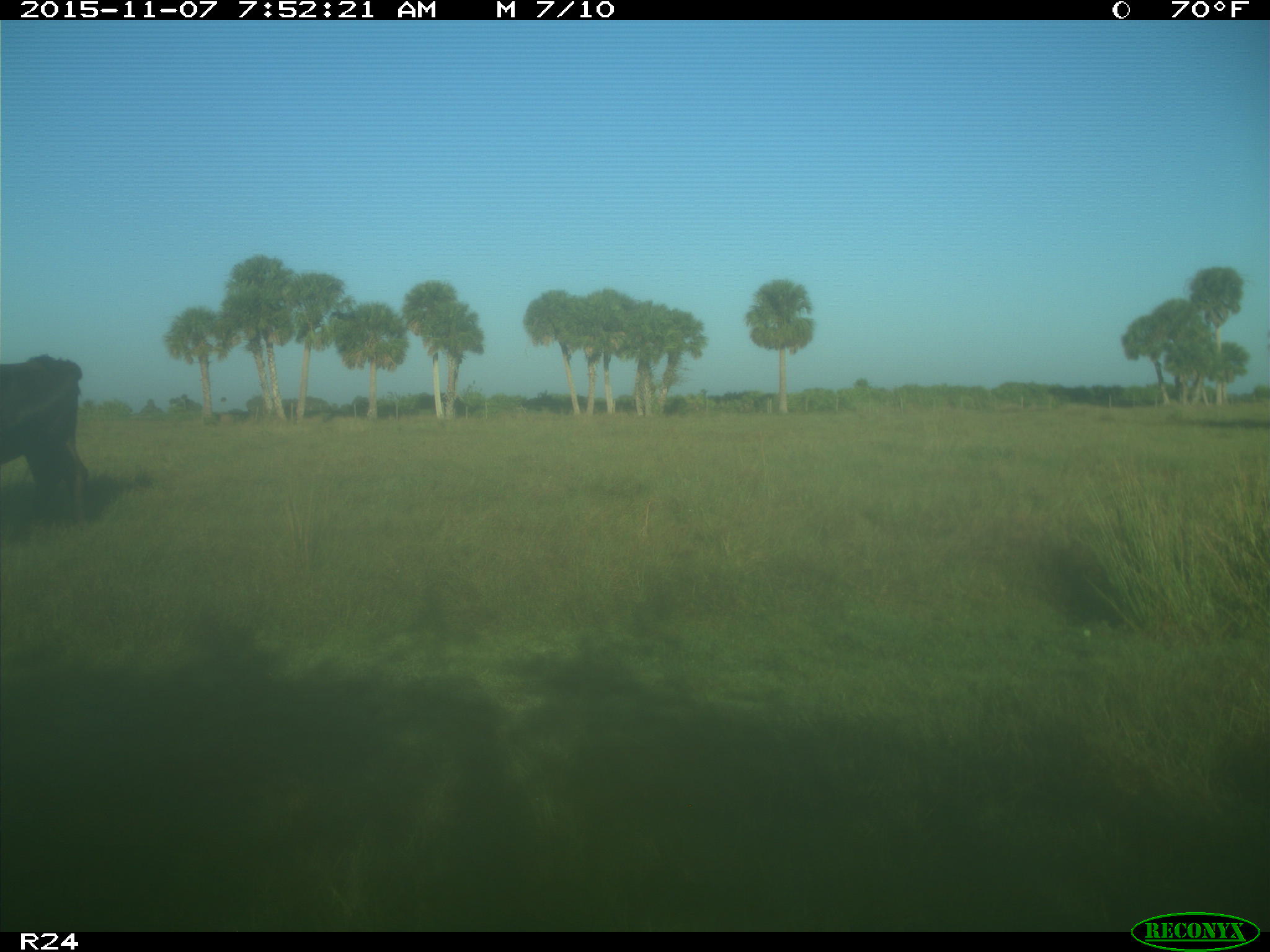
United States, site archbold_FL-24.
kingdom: Animalia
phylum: Chordata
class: Mammalia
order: Artiodactyla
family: Bovidae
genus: Bos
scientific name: Bos taurus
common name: domestic cow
Bos taurus (domestic cow).